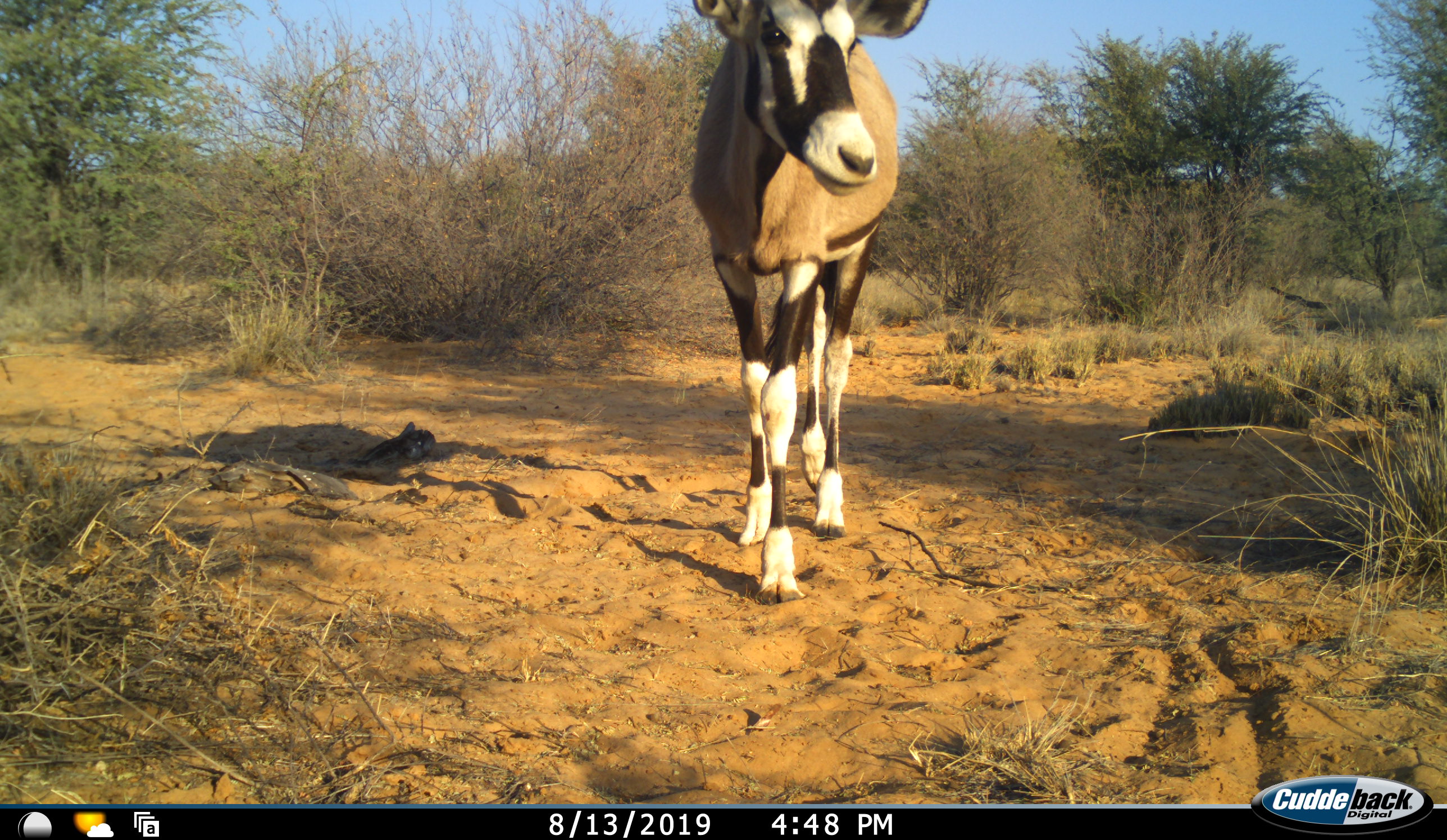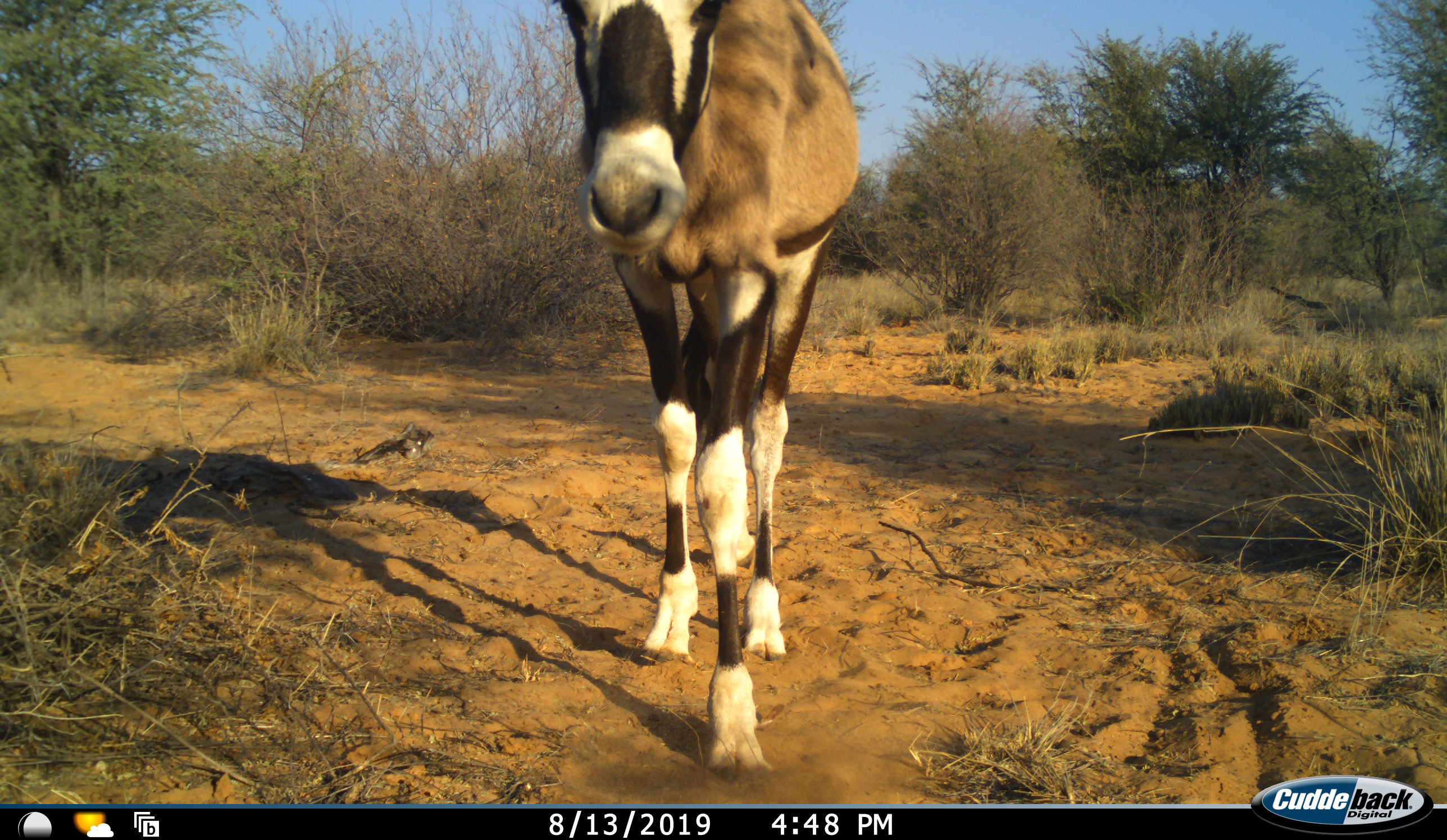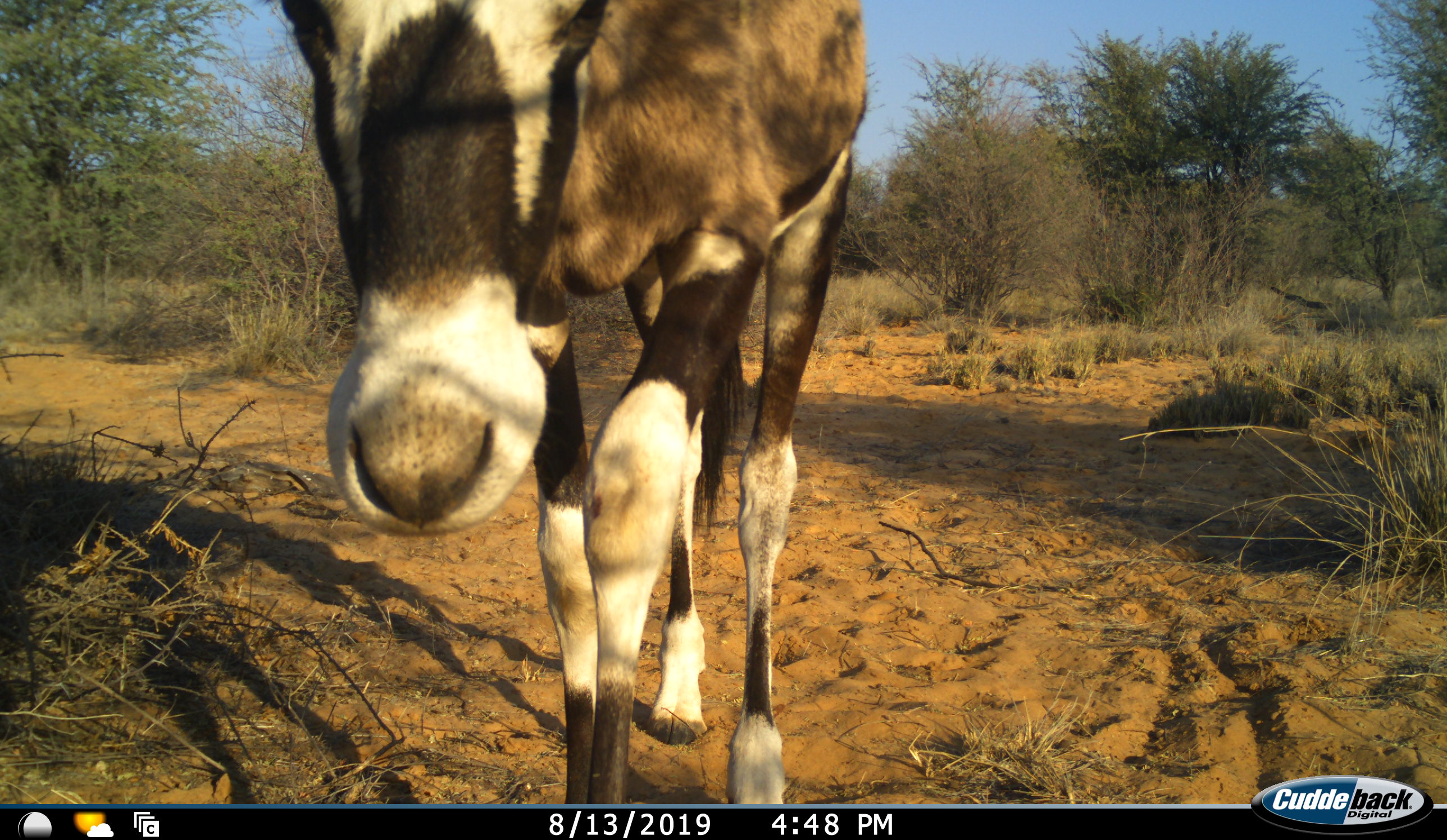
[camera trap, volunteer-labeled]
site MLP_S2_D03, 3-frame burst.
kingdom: Animalia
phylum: Chordata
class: Mammalia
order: Artiodactyla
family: Bovidae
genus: Oryx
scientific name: Oryx gazella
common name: gemsbok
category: oryx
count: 1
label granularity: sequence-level